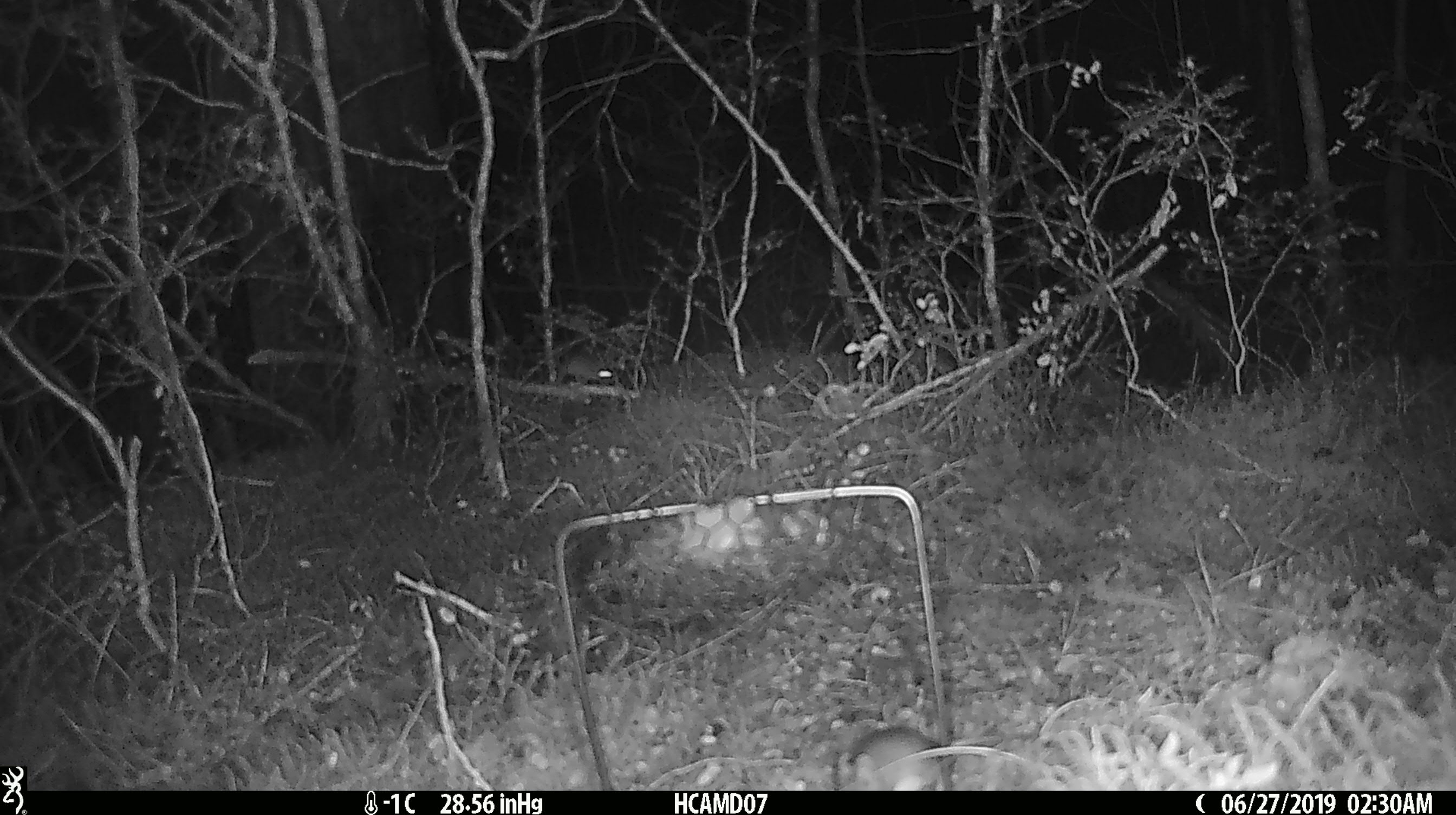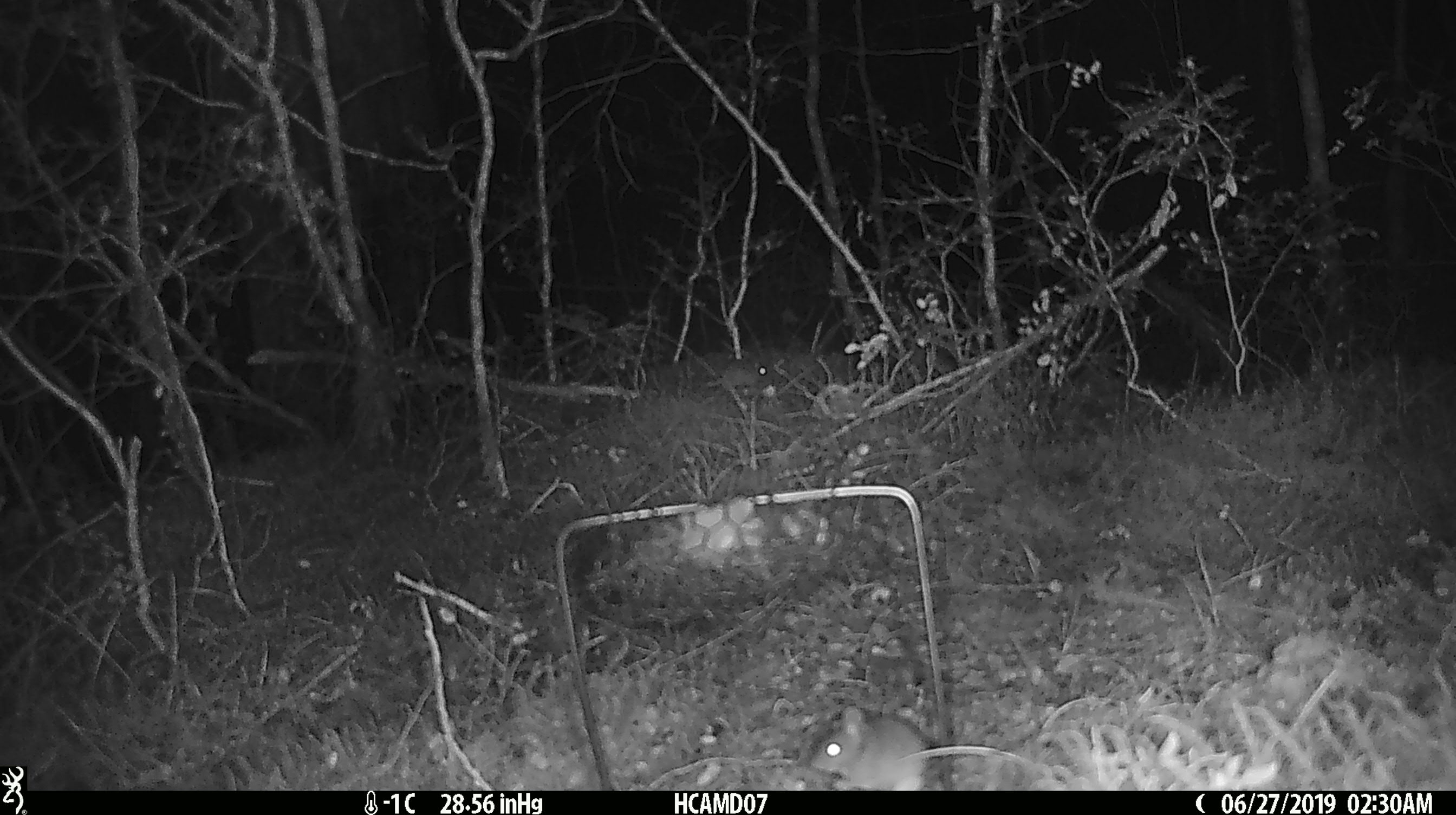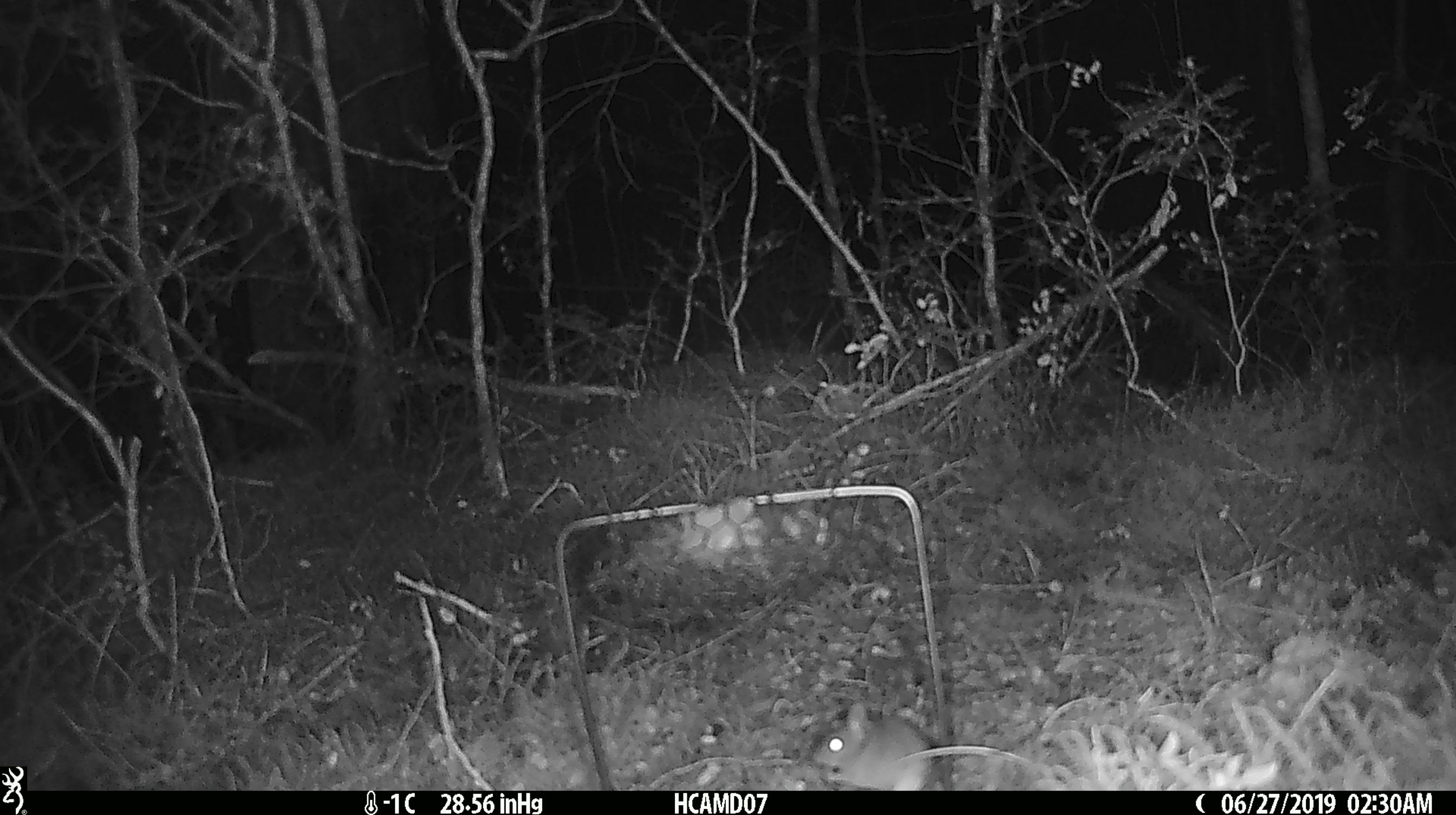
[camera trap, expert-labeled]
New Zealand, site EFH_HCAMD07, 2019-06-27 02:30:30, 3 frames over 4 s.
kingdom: Animalia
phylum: Chordata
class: Mammalia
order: Rodentia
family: Muridae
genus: Mus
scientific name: Mus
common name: mouse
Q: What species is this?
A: Mouse (Mus).